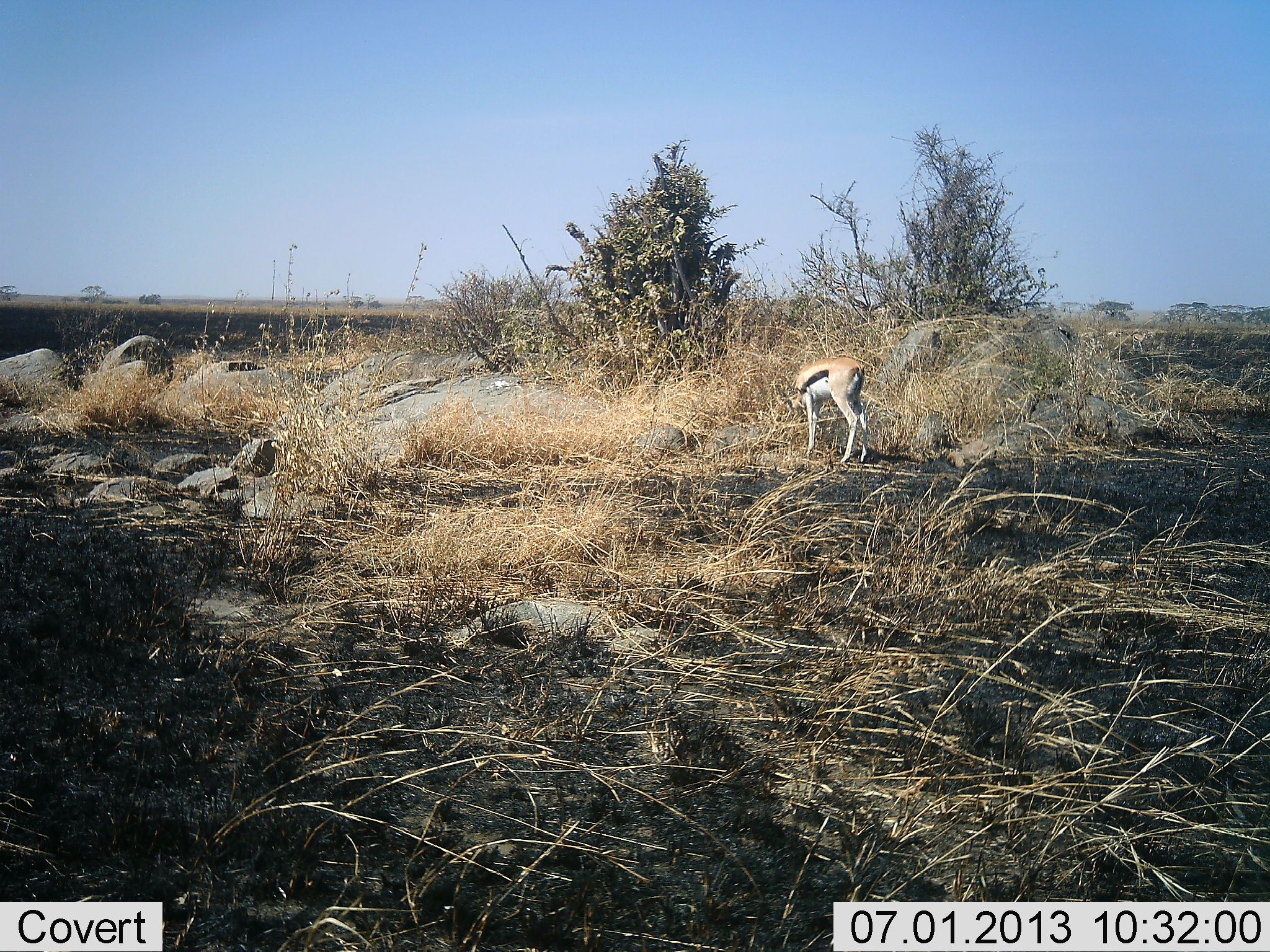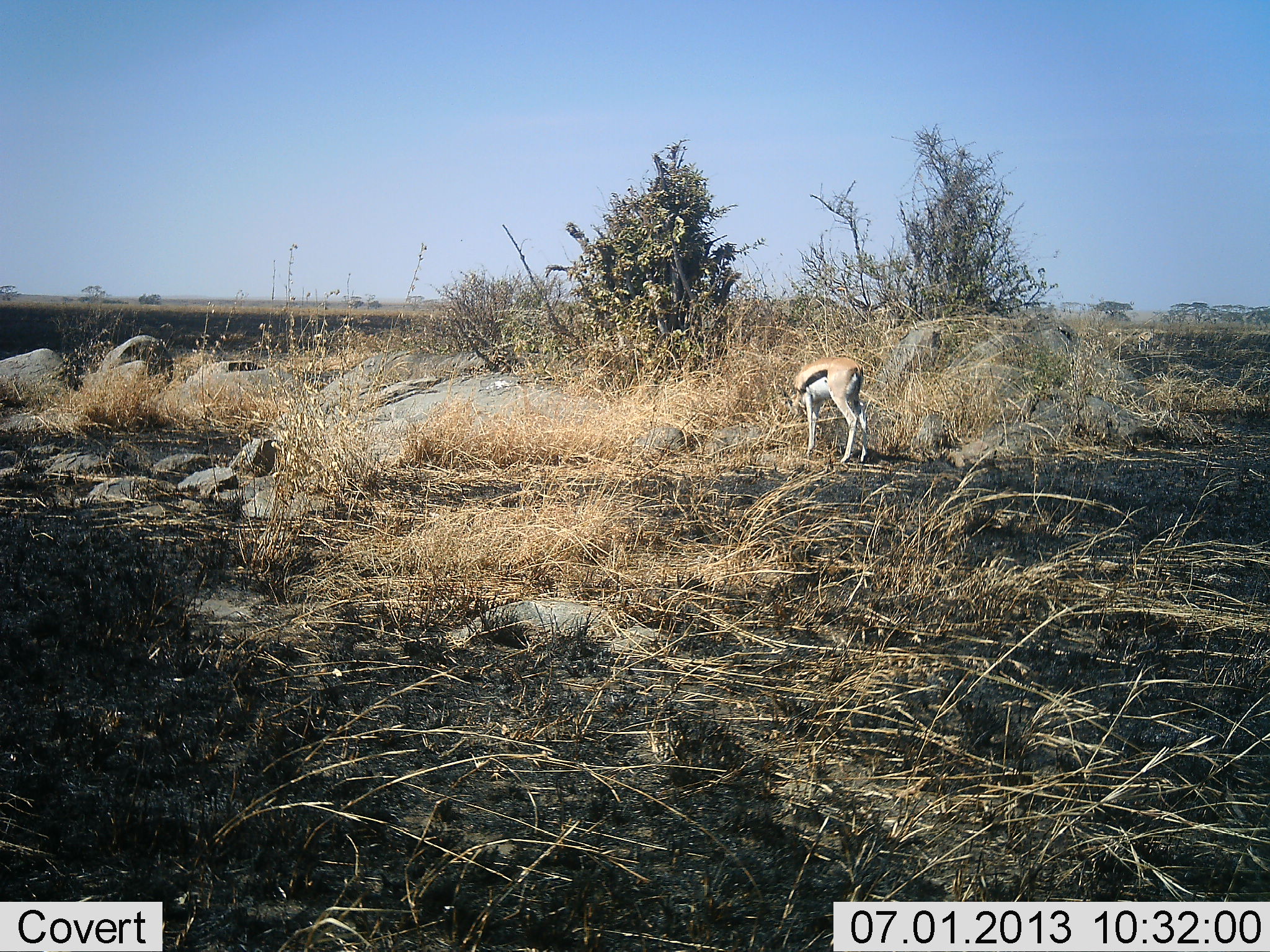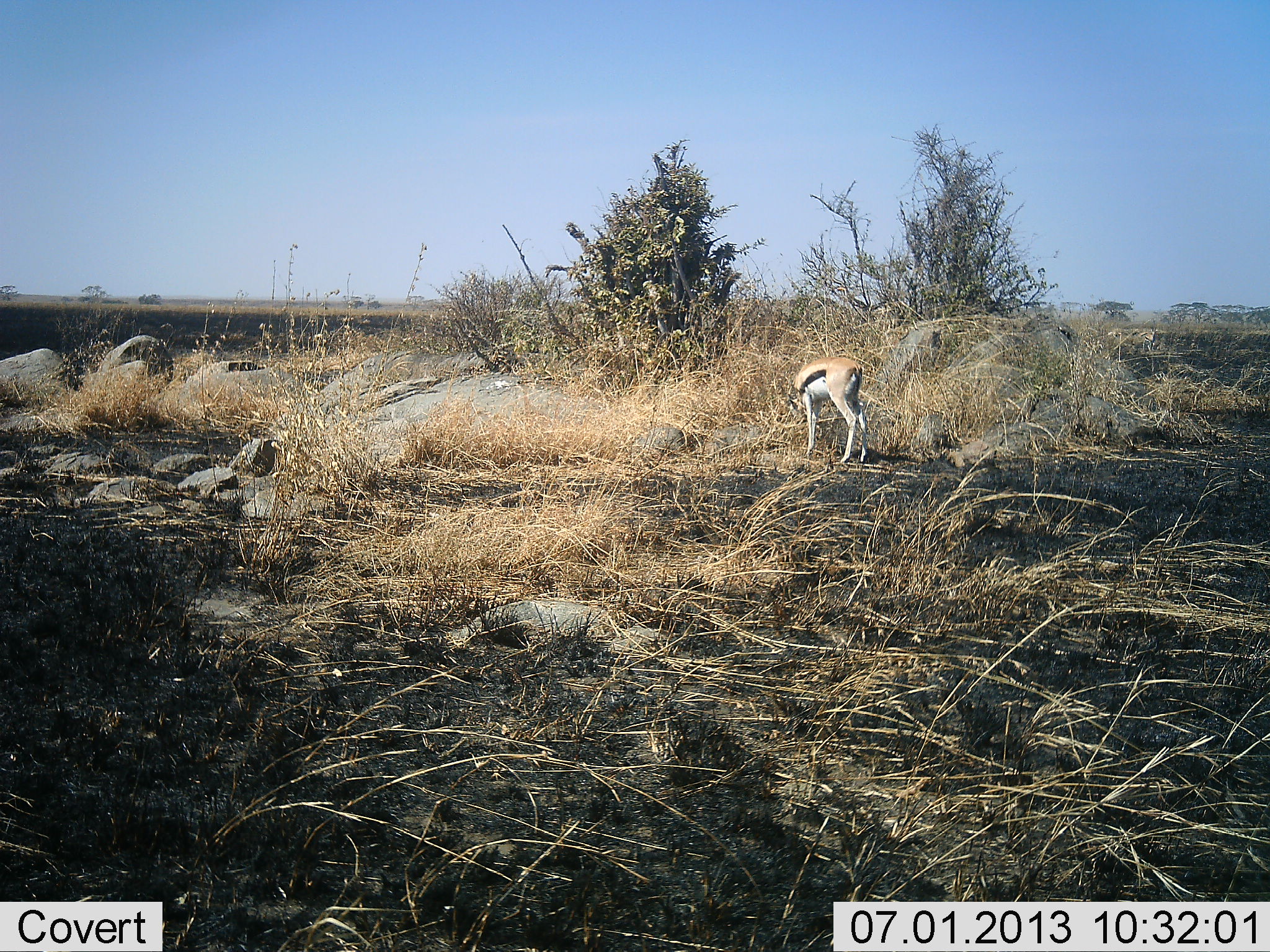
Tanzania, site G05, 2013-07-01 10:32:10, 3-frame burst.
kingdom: Animalia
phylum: Chordata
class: Mammalia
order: Artiodactyla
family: Bovidae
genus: Eudorcas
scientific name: Eudorcas thomsonii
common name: thomson's gazelle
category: gazellethomsons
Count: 2.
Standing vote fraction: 39%.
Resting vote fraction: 6%.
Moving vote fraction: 28%.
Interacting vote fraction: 0%.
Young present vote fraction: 0%.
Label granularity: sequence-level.